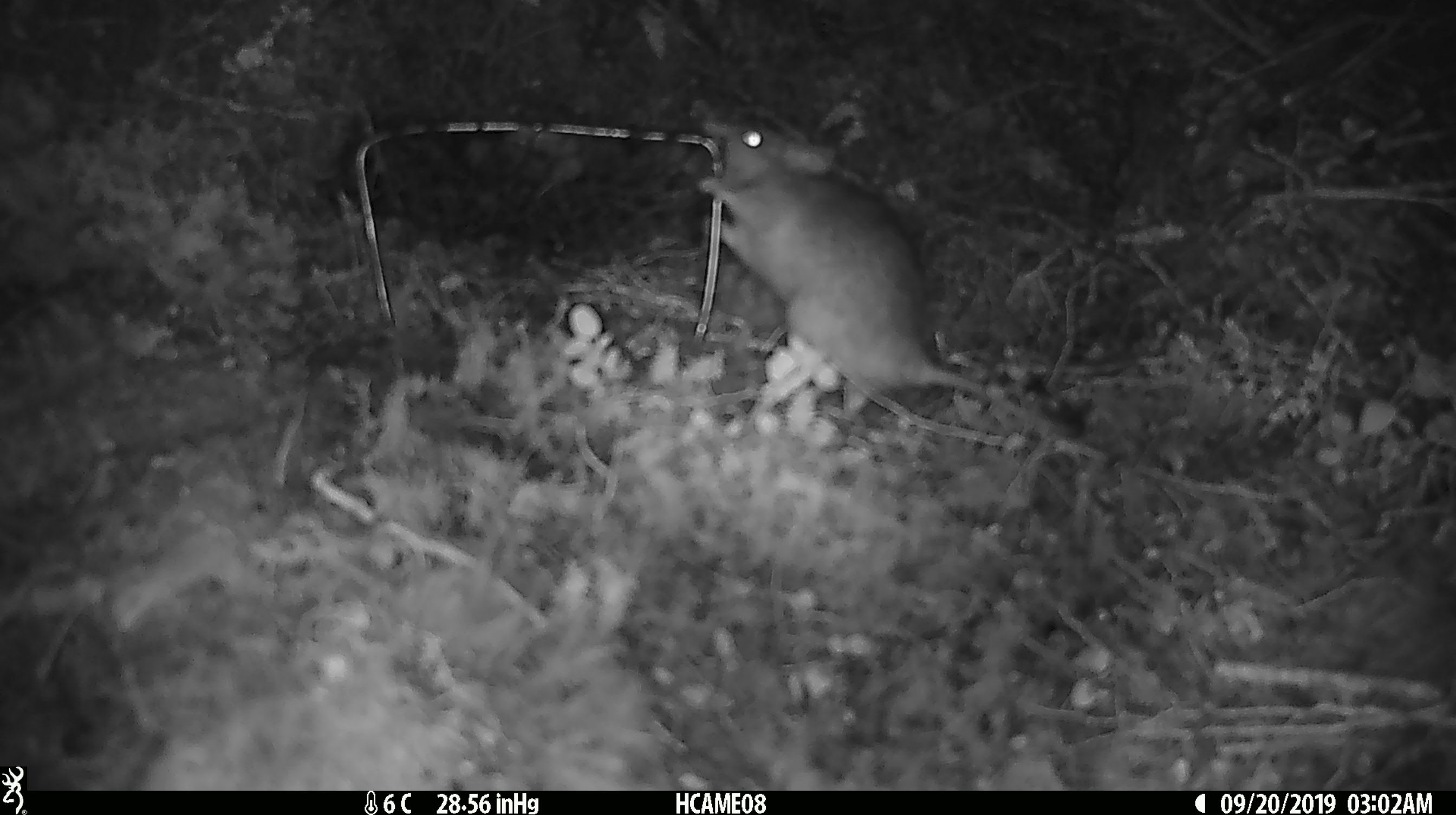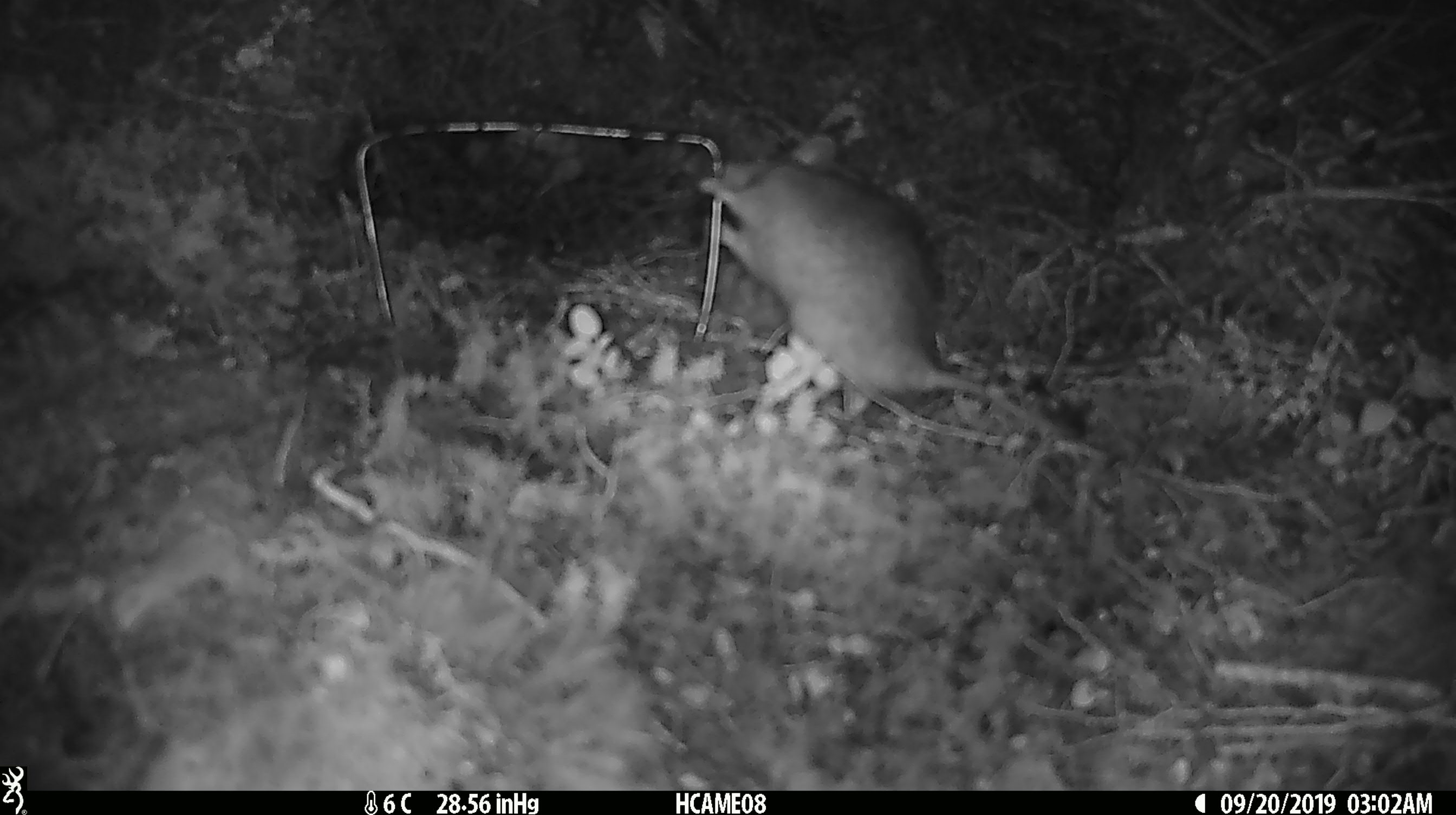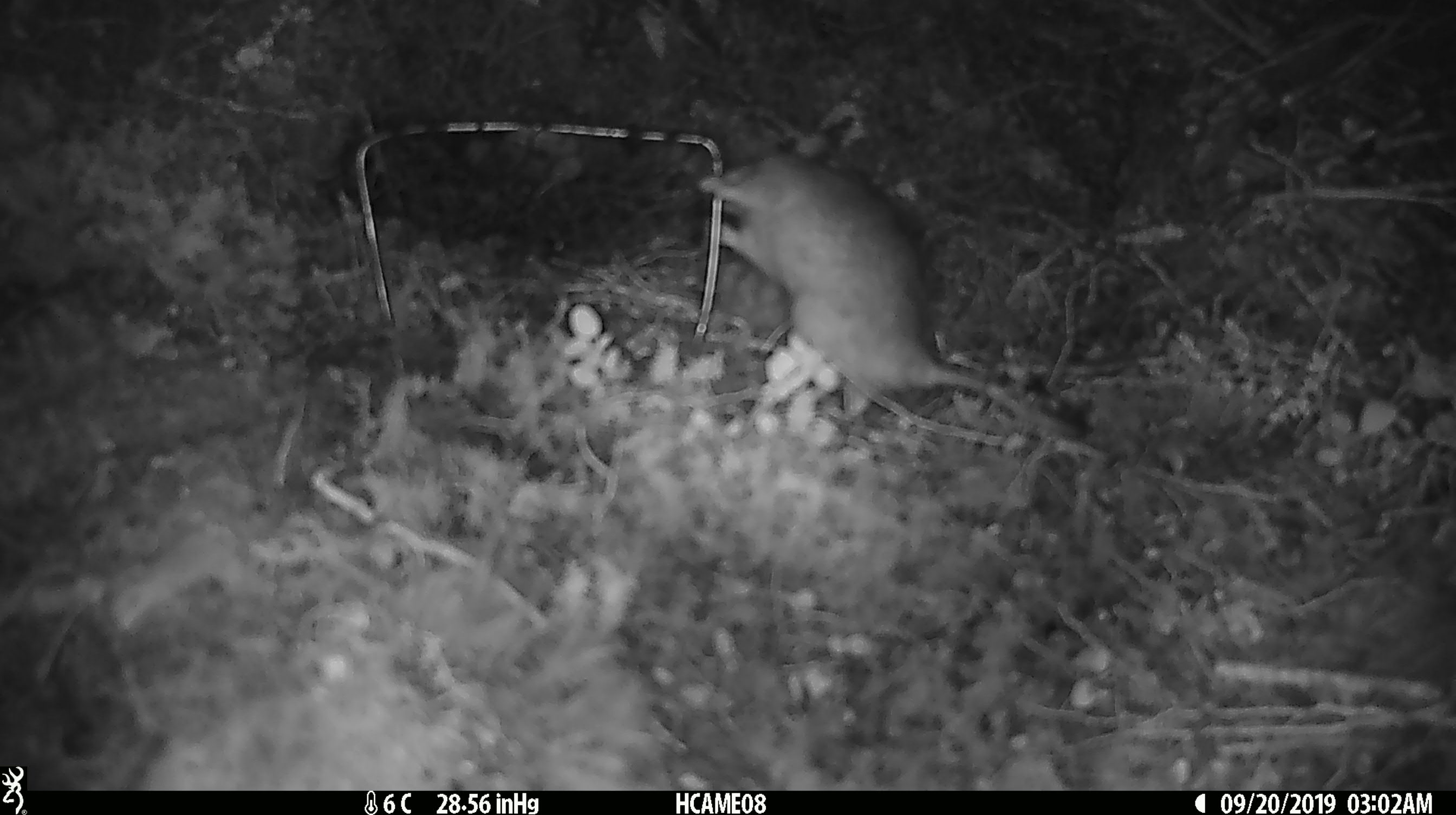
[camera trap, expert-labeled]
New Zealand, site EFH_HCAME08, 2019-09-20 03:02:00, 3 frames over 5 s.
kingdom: Animalia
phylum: Chordata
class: Mammalia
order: Rodentia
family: Muridae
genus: Rattus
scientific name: Rattus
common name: rat